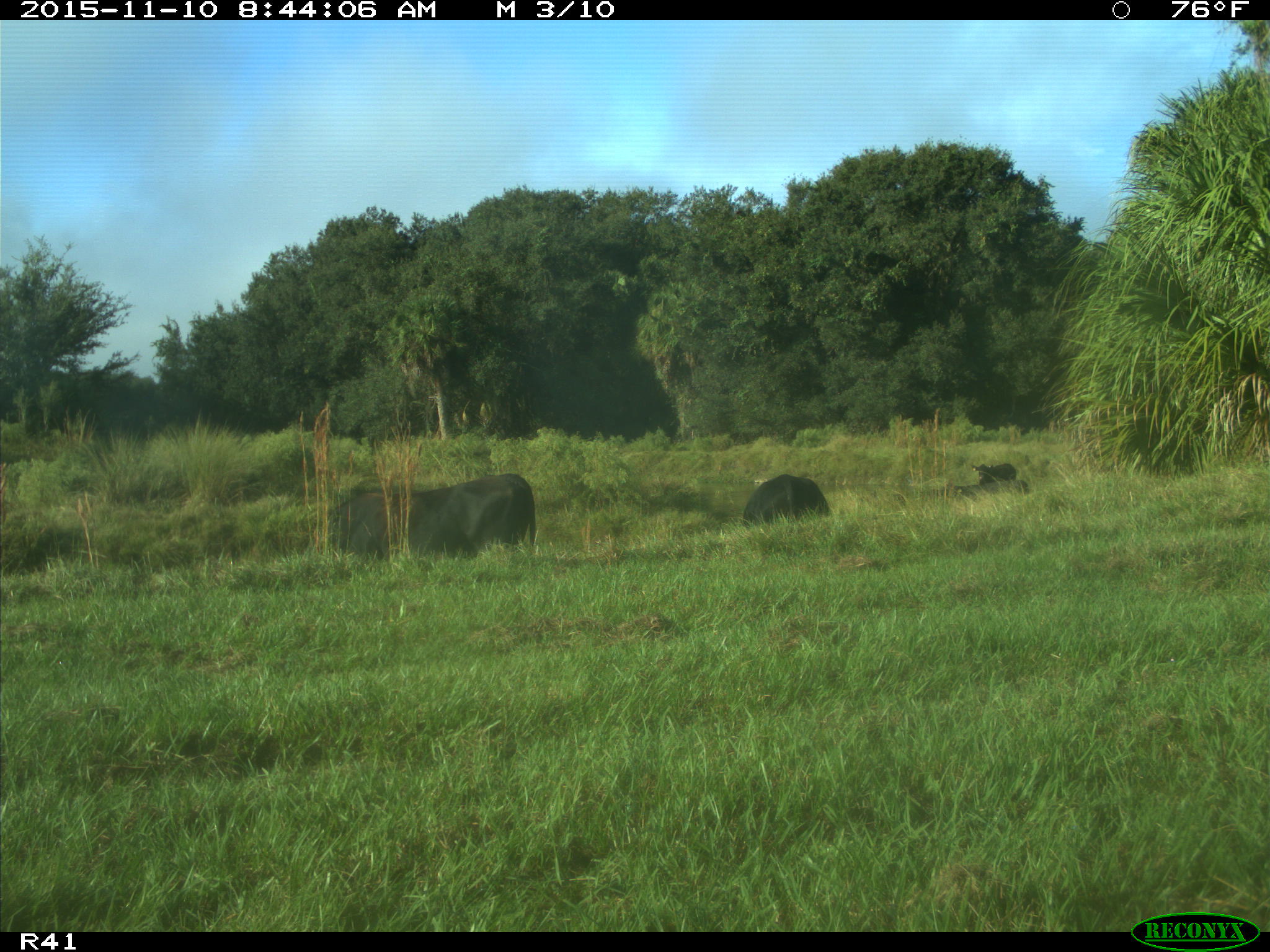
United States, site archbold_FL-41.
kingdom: Animalia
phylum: Chordata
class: Mammalia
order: Artiodactyla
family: Bovidae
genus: Bos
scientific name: Bos taurus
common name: domestic cow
Bos taurus (domestic cow).